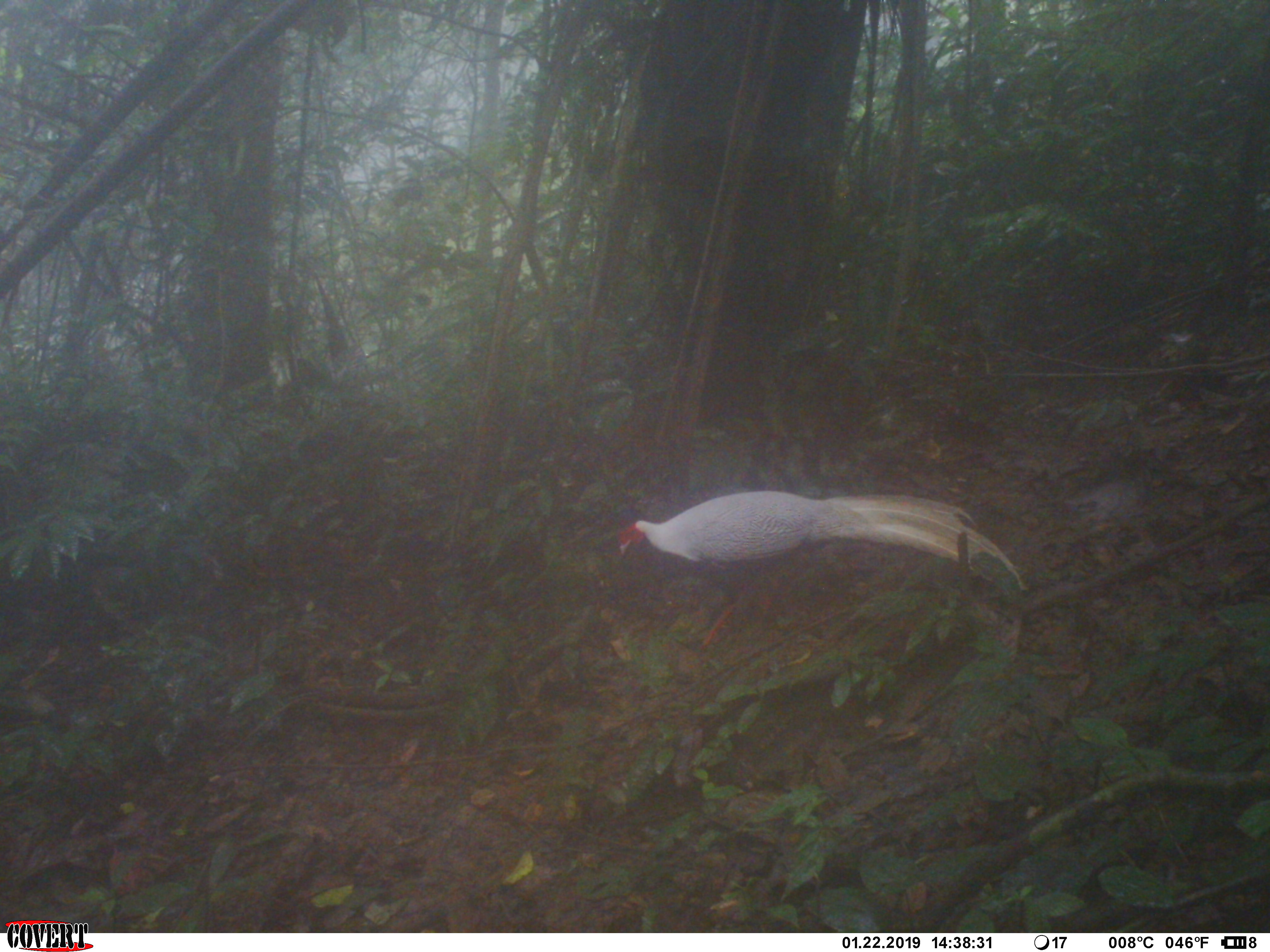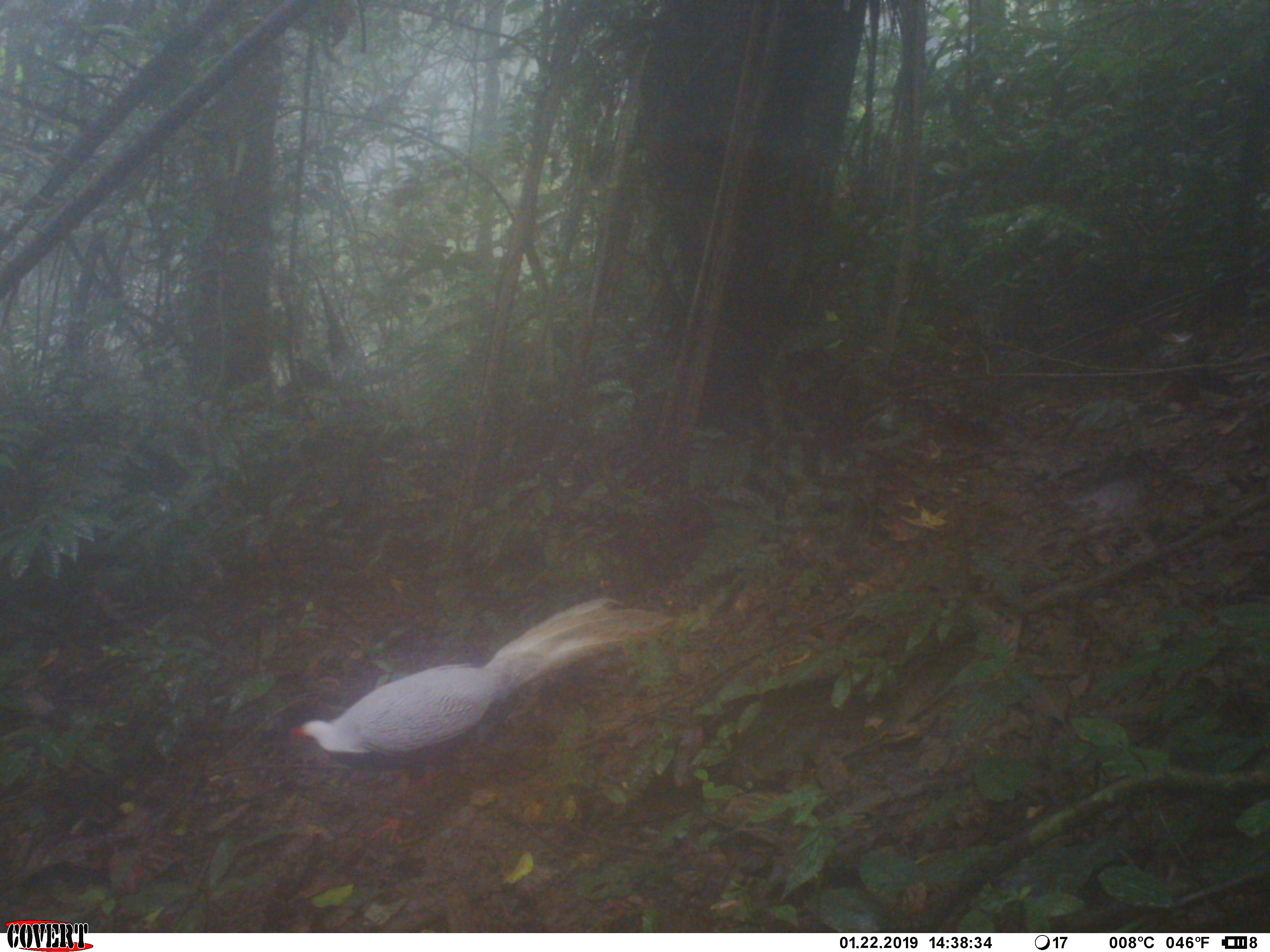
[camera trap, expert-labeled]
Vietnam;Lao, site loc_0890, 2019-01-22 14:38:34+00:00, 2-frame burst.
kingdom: Animalia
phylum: Chordata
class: Aves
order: Galliformes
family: Phasianidae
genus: Lophura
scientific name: Lophura nycthemera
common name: silver pheasant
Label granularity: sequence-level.